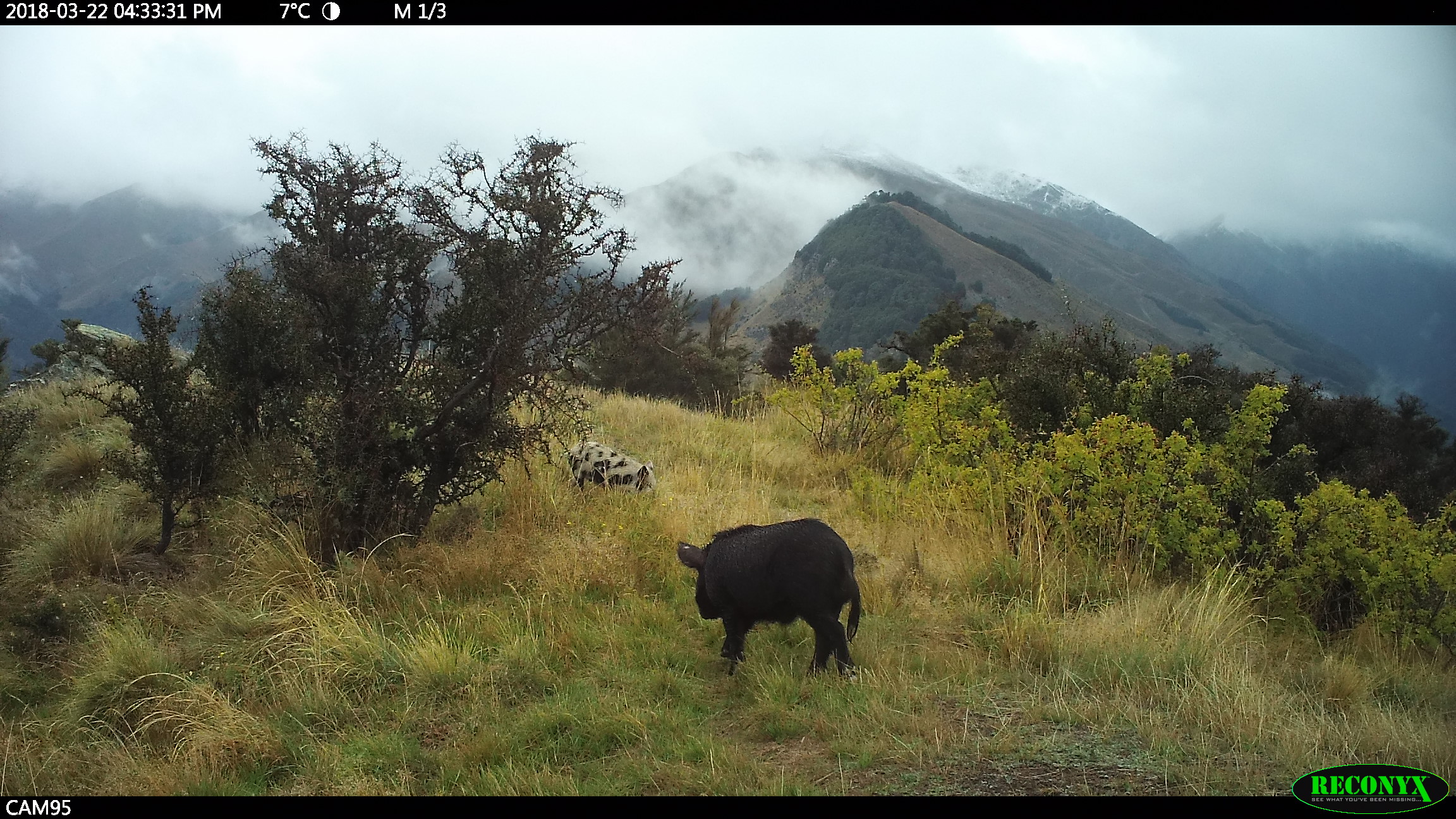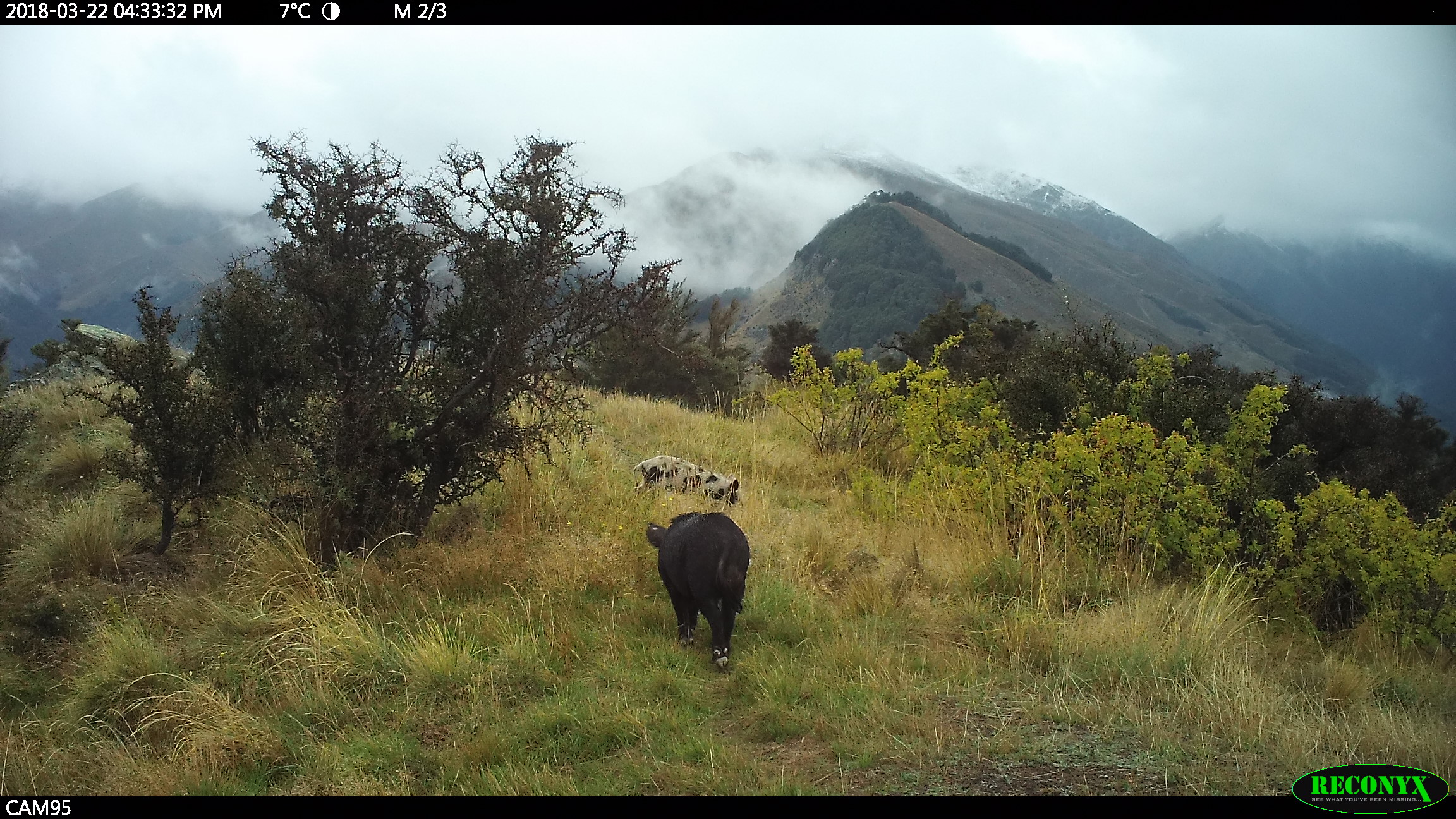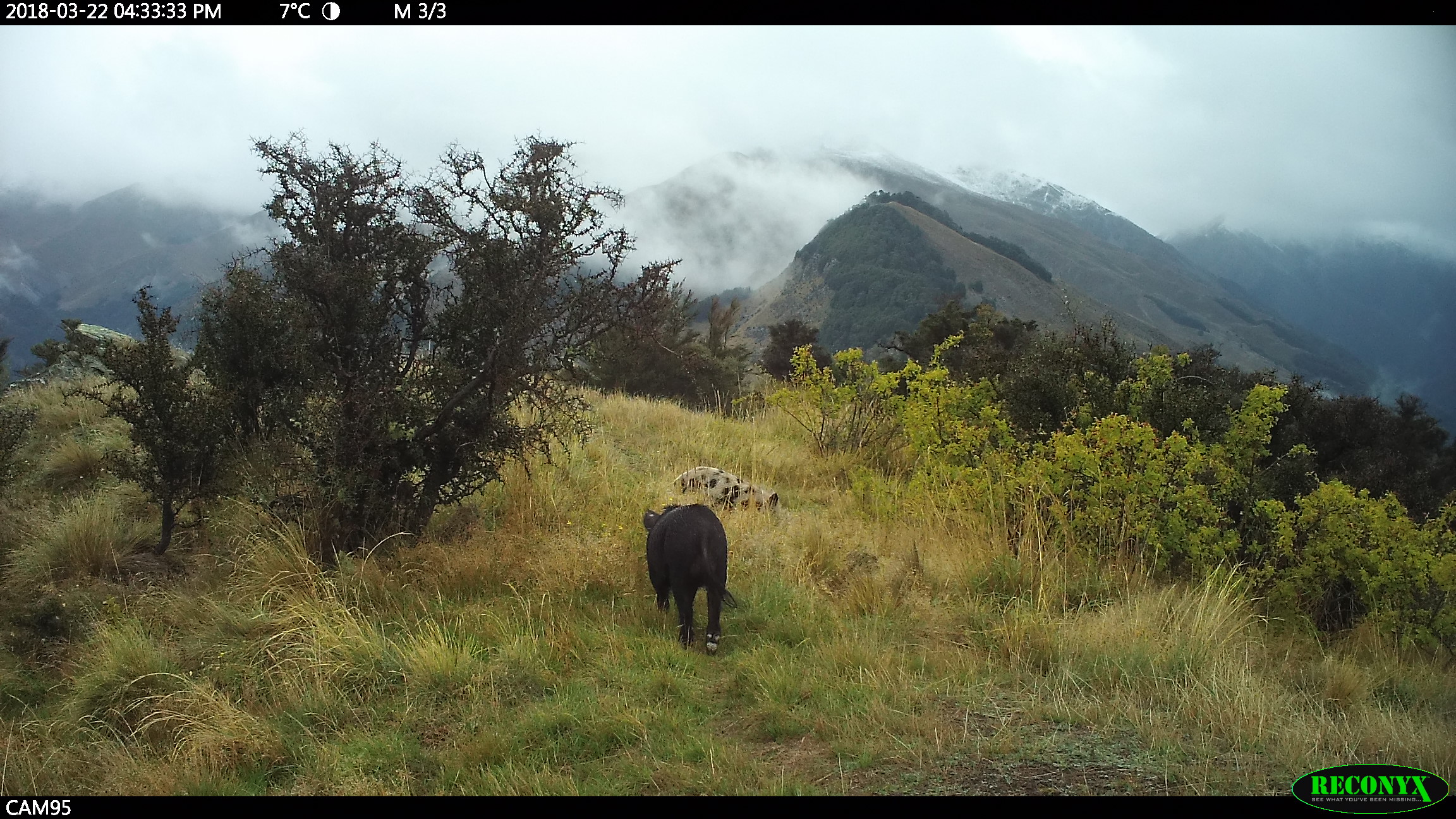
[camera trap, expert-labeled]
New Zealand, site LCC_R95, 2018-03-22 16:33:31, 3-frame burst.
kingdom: Animalia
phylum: Chordata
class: Mammalia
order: Artiodactyla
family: Suidae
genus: Sus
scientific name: Sus scrofa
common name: pig